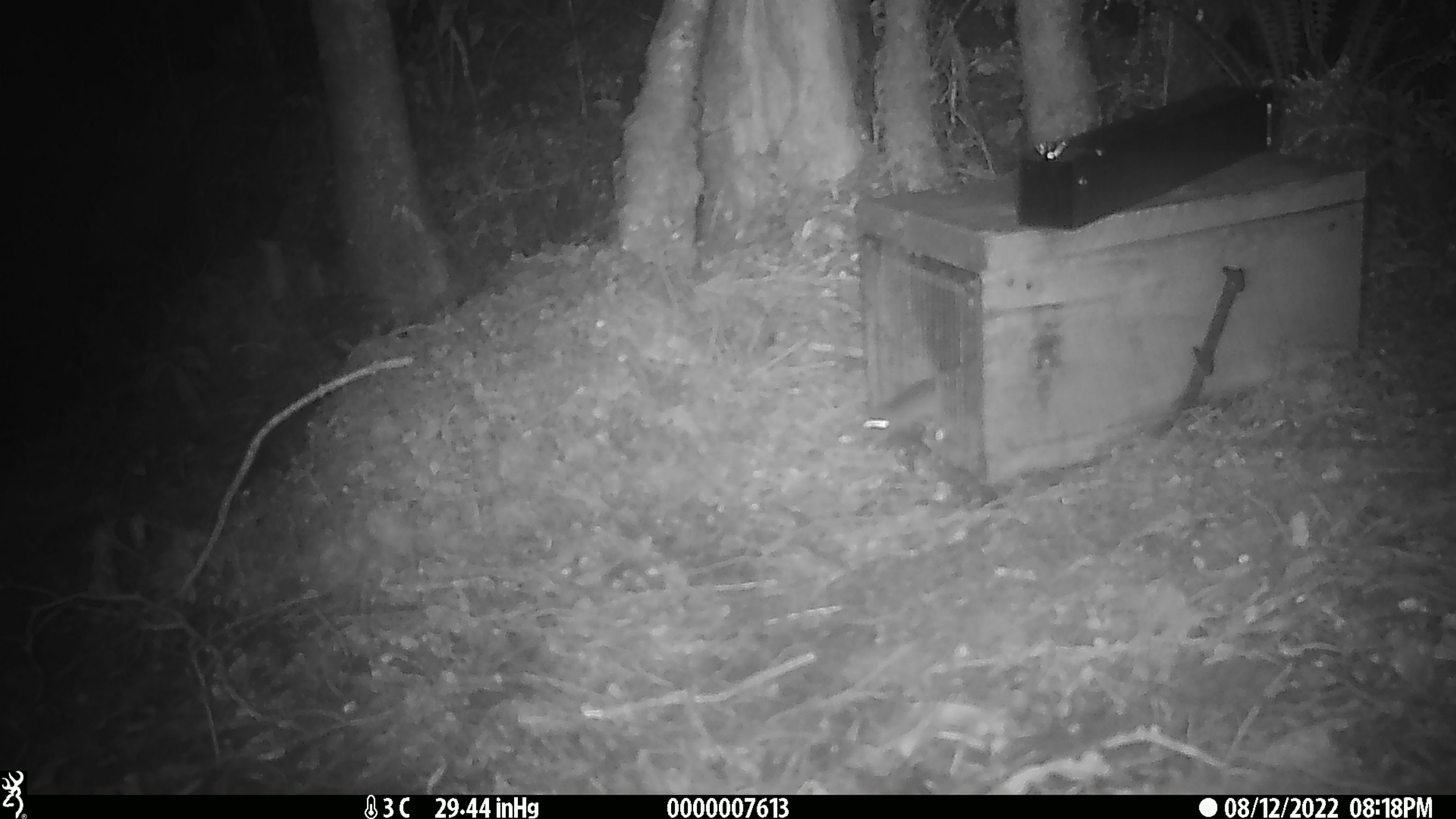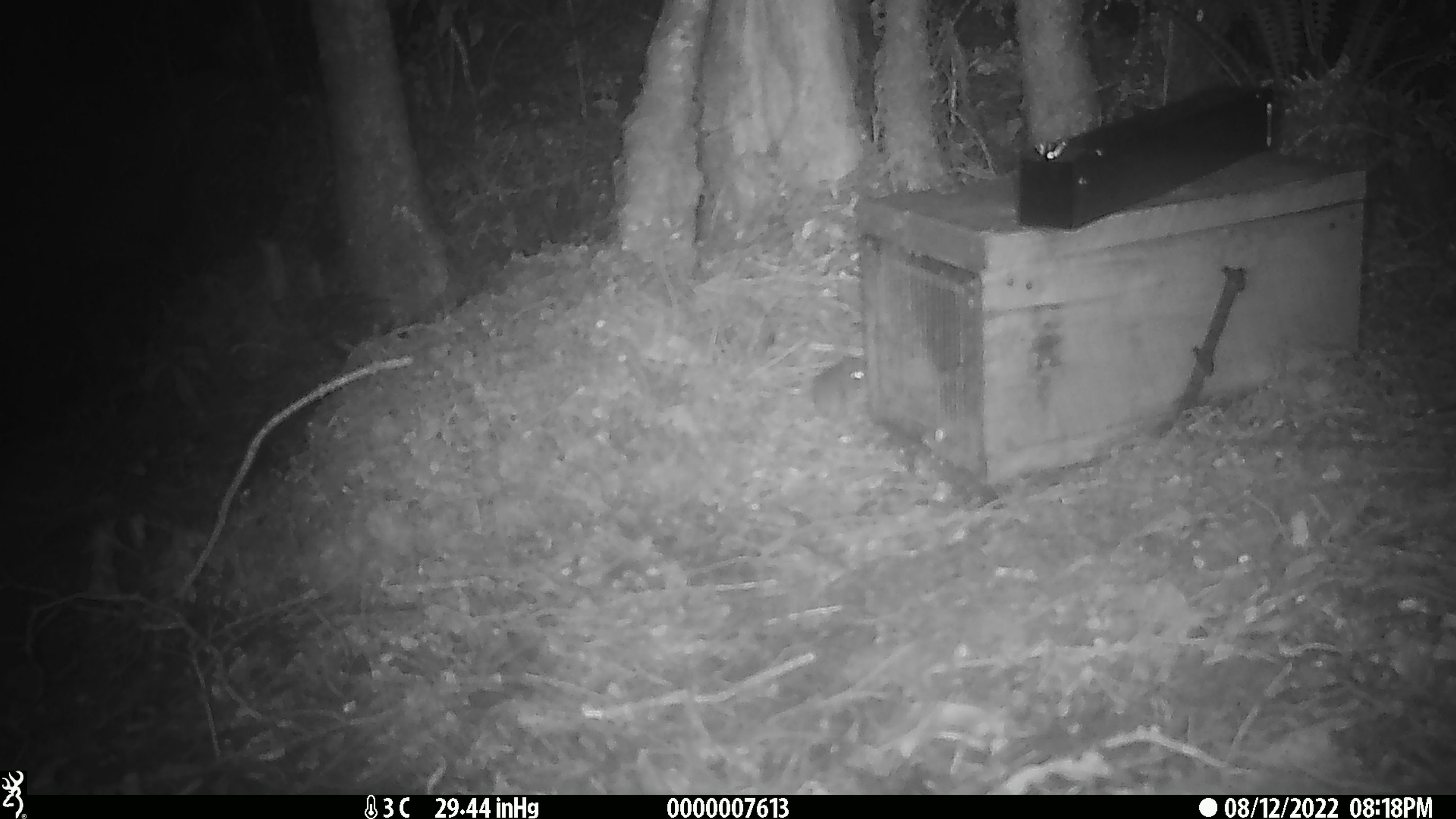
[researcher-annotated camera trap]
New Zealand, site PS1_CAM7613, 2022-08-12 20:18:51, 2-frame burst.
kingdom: Animalia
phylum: Chordata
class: Mammalia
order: Rodentia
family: Muridae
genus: Mus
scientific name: Mus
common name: mouse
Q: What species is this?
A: Mouse (Mus).